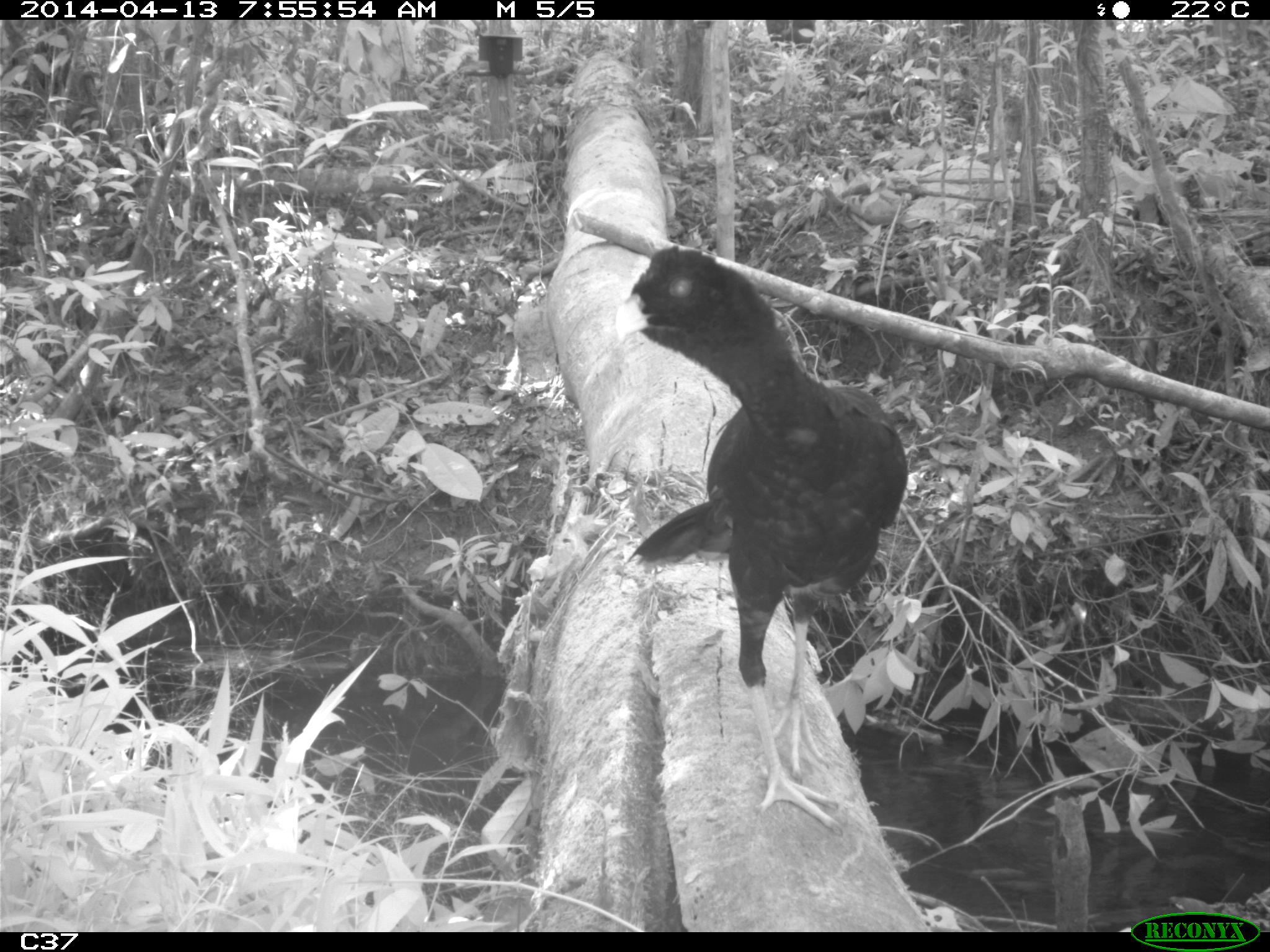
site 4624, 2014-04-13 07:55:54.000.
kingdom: Animalia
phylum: Chordata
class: Aves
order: Galliformes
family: Cracidae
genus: Mitu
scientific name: Mitu tomentosum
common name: crestless curassow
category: mitu tomentosa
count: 1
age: adult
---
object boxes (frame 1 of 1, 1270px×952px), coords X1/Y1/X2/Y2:
mitu tomentosa: 616/246/907/832